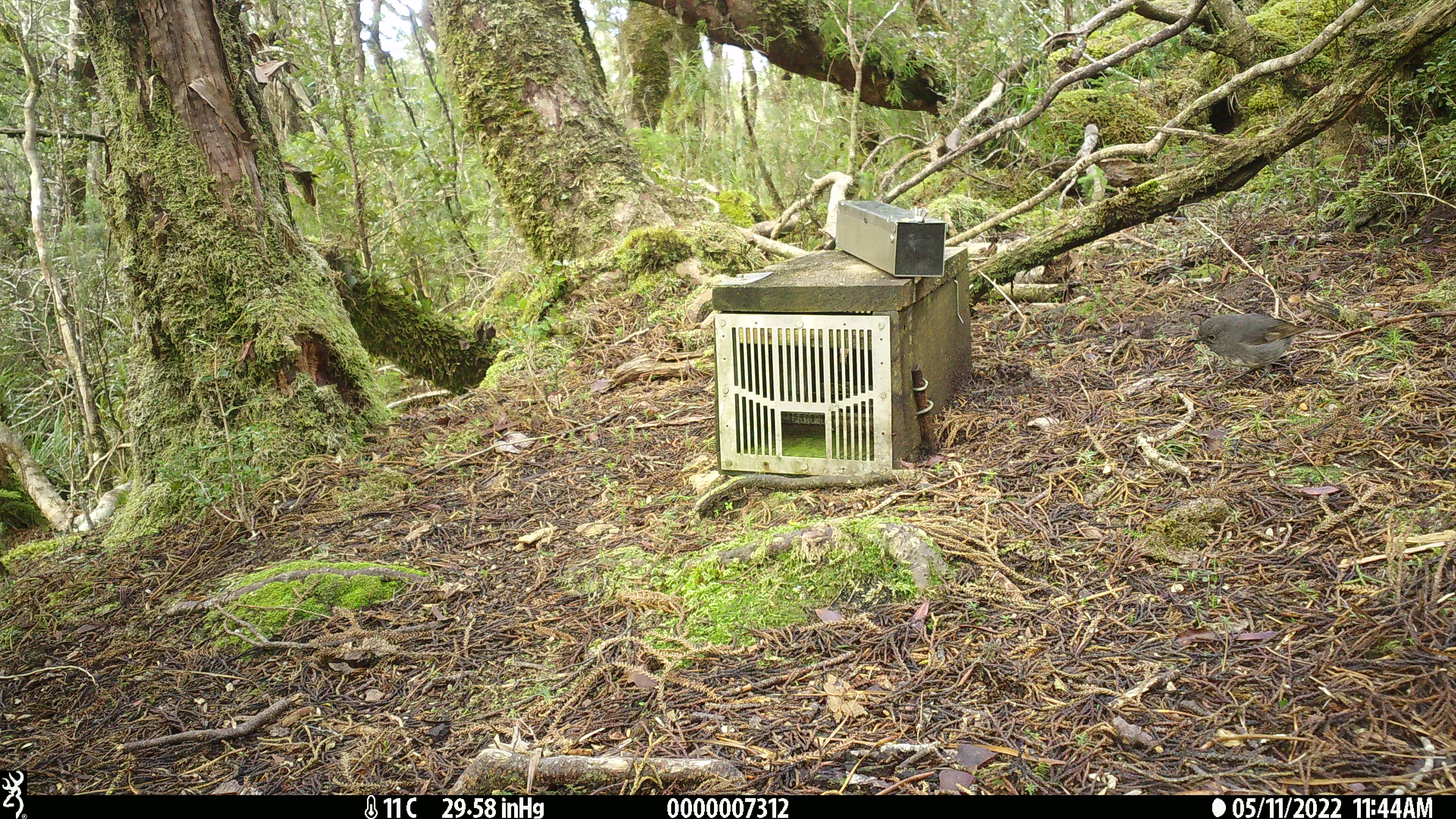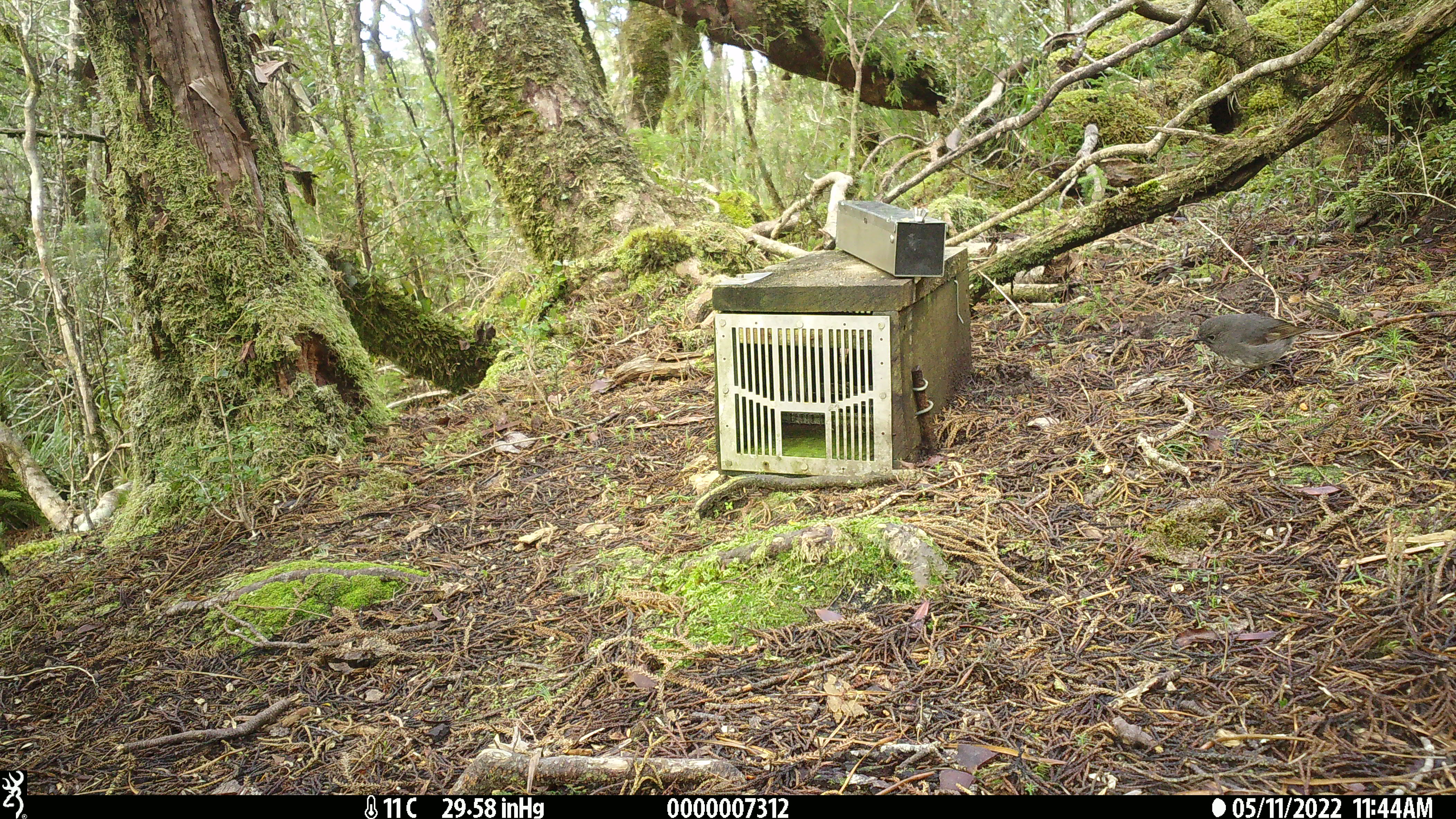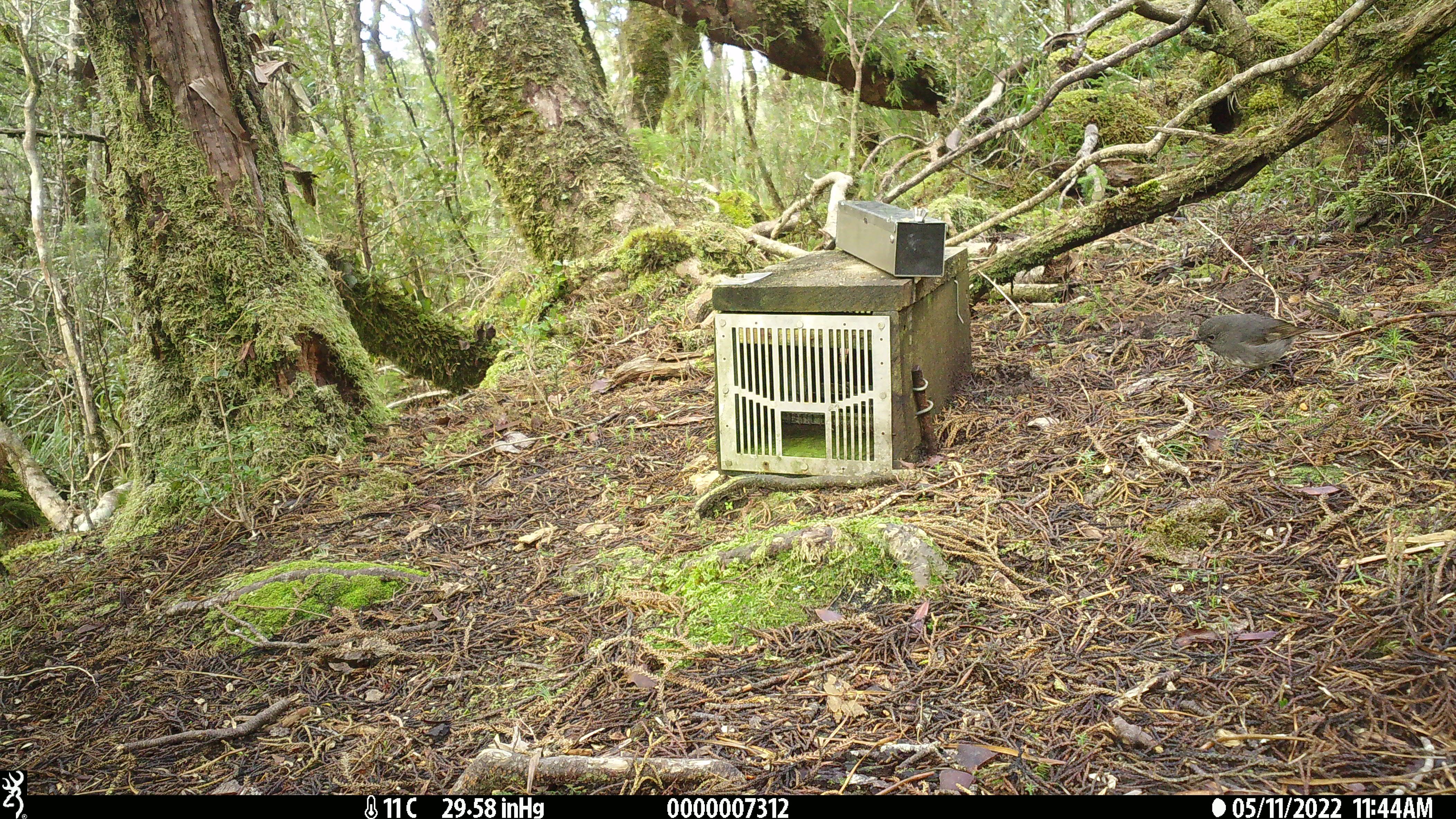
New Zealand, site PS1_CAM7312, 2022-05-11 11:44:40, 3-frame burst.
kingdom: Animalia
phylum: Chordata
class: Aves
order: Passeriformes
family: Petroicidae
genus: Petroica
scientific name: Petroica australis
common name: new zealand robin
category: robin